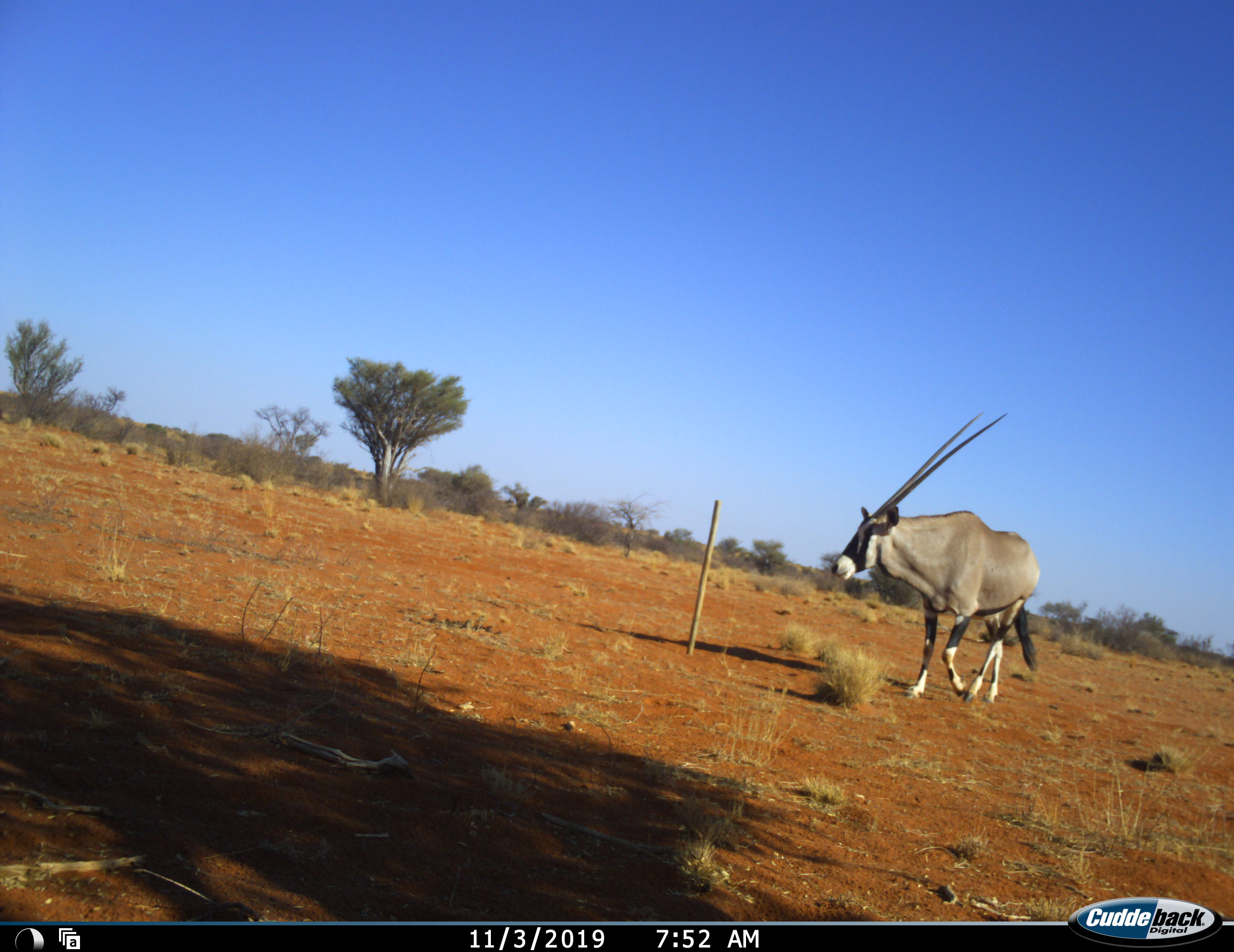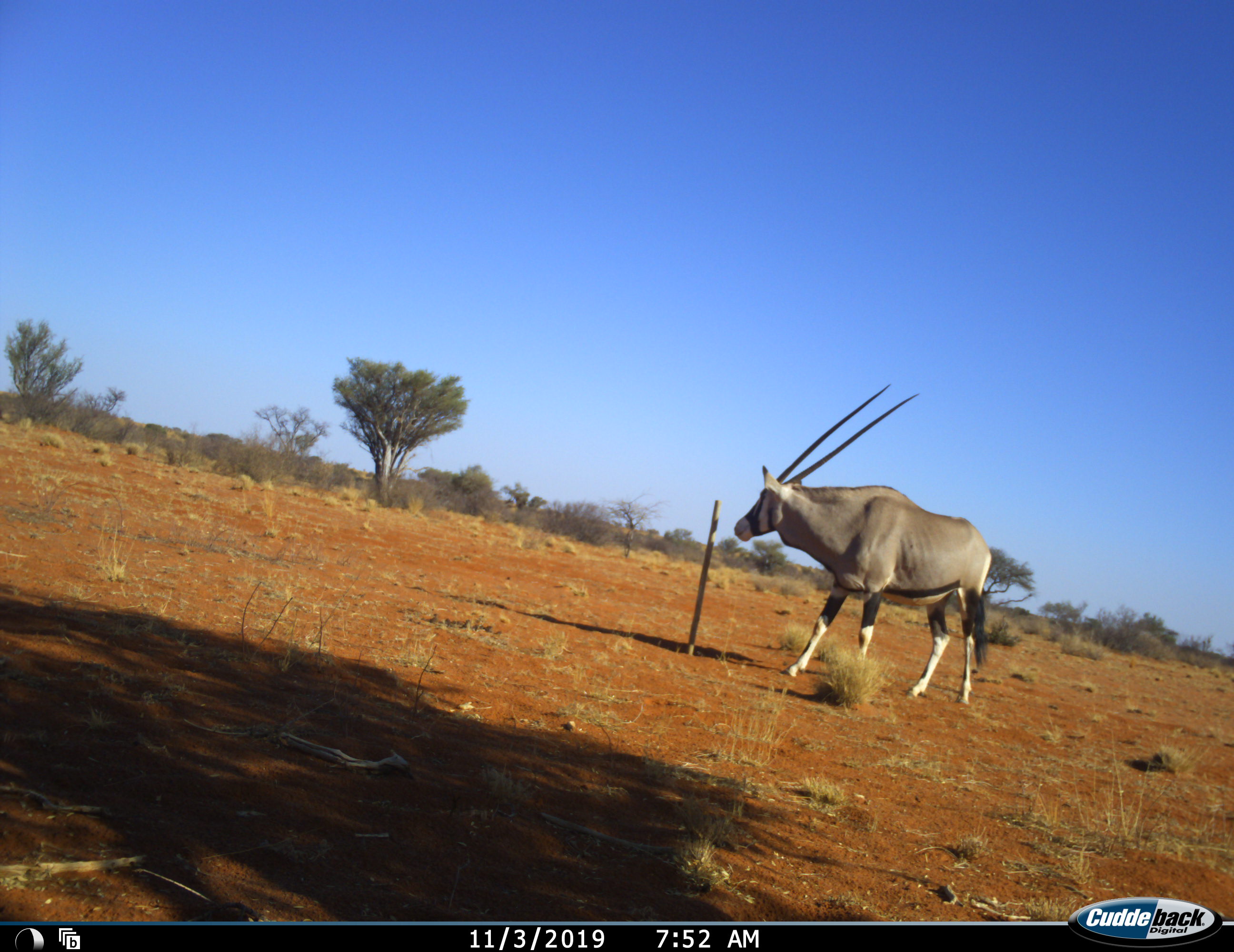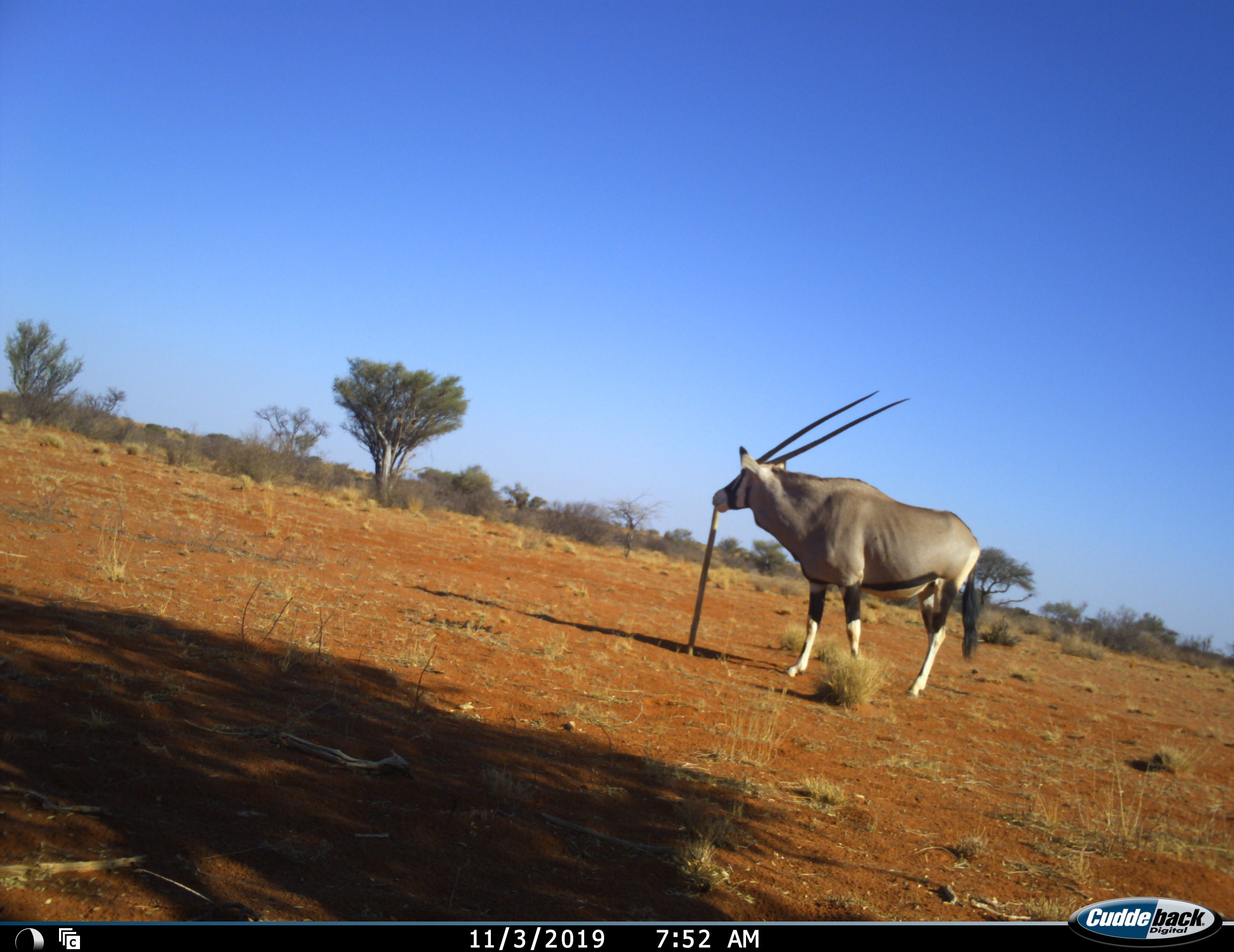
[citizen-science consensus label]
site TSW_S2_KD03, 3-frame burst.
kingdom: Animalia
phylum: Chordata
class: Mammalia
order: Artiodactyla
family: Bovidae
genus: Oryx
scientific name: Oryx gazella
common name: gemsbok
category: oryx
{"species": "oryx (gemsbok) (Oryx gazella)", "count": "1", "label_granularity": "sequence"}